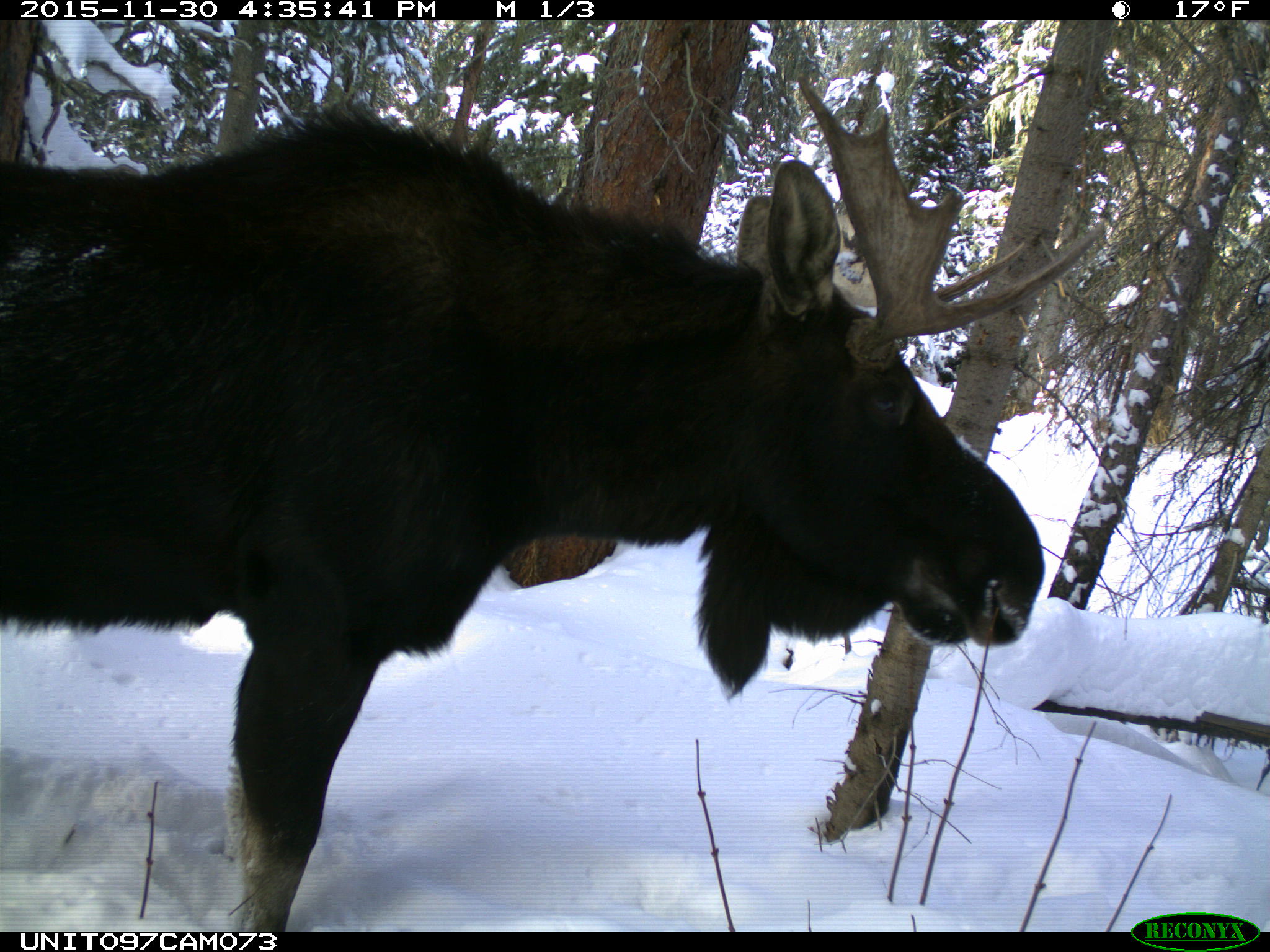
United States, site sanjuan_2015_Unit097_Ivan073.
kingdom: Animalia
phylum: Chordata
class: Mammalia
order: Artiodactyla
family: Cervidae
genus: Alces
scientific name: Alces alces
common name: moose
Alces alces (moose).